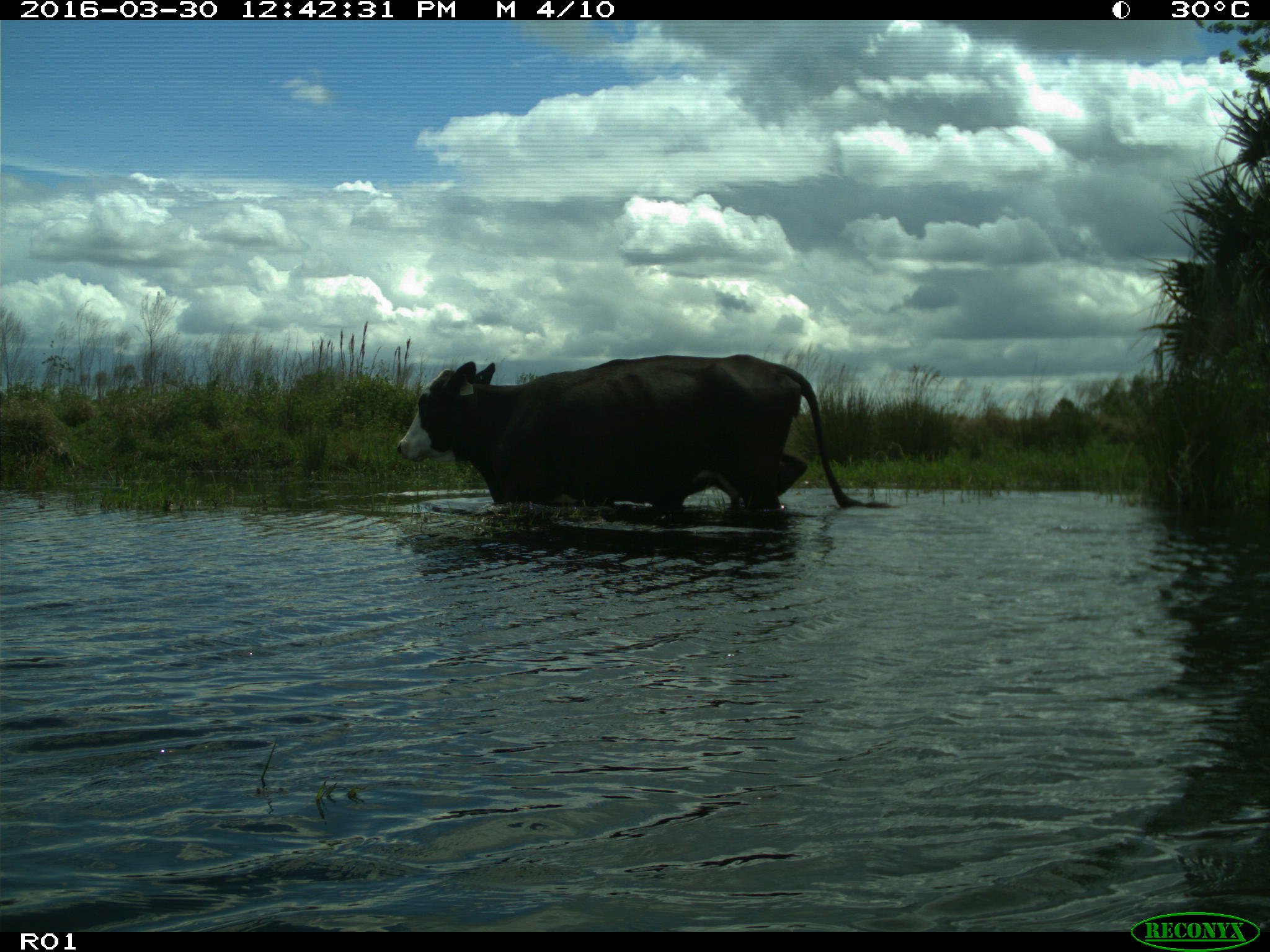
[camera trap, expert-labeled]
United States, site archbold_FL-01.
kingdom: Animalia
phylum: Chordata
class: Mammalia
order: Artiodactyla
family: Bovidae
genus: Bos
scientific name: Bos taurus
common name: domestic cow